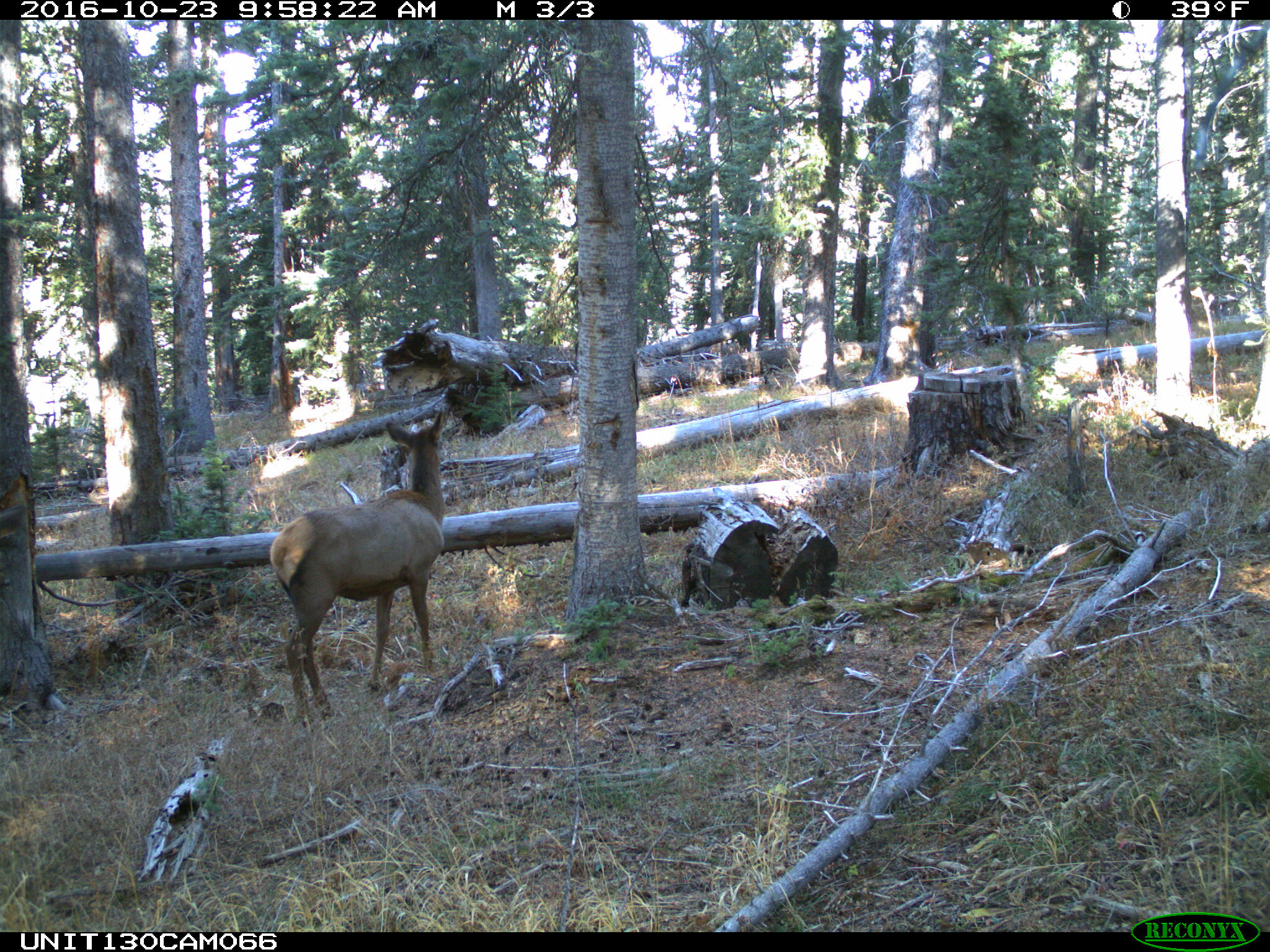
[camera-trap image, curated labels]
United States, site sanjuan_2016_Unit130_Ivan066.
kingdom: Animalia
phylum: Chordata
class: Mammalia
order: Artiodactyla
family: Cervidae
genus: Cervus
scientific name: Cervus elaphus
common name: red deer